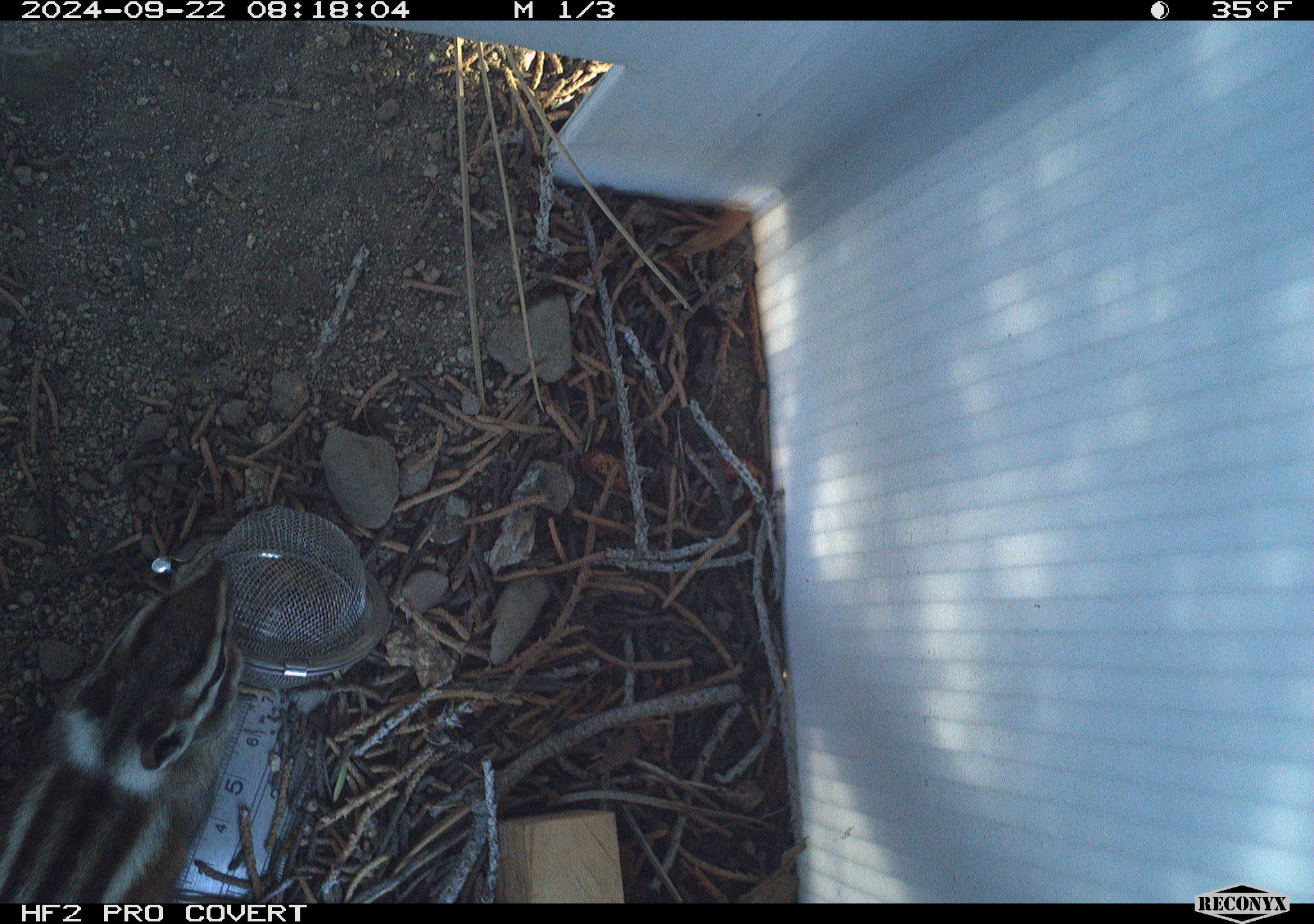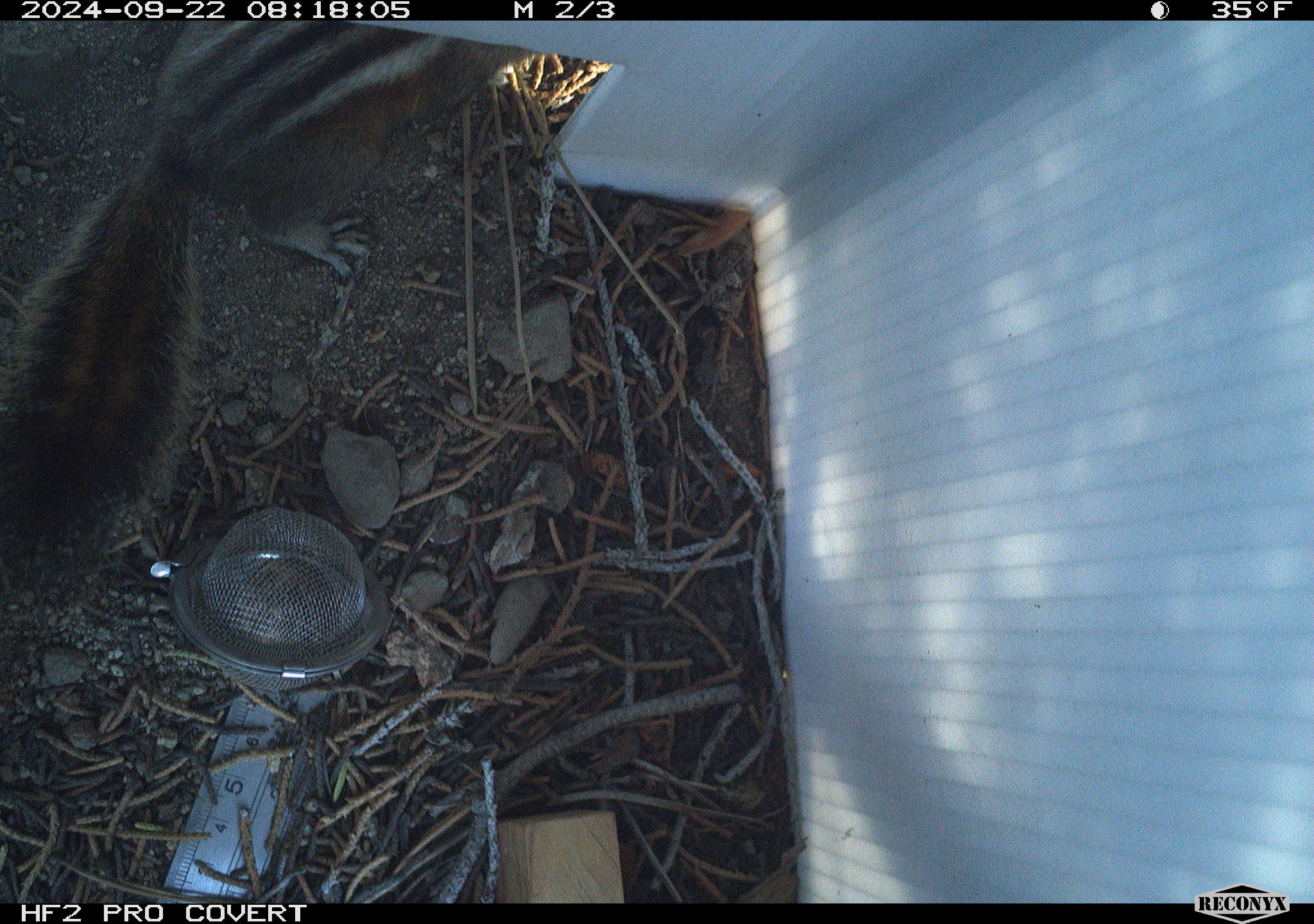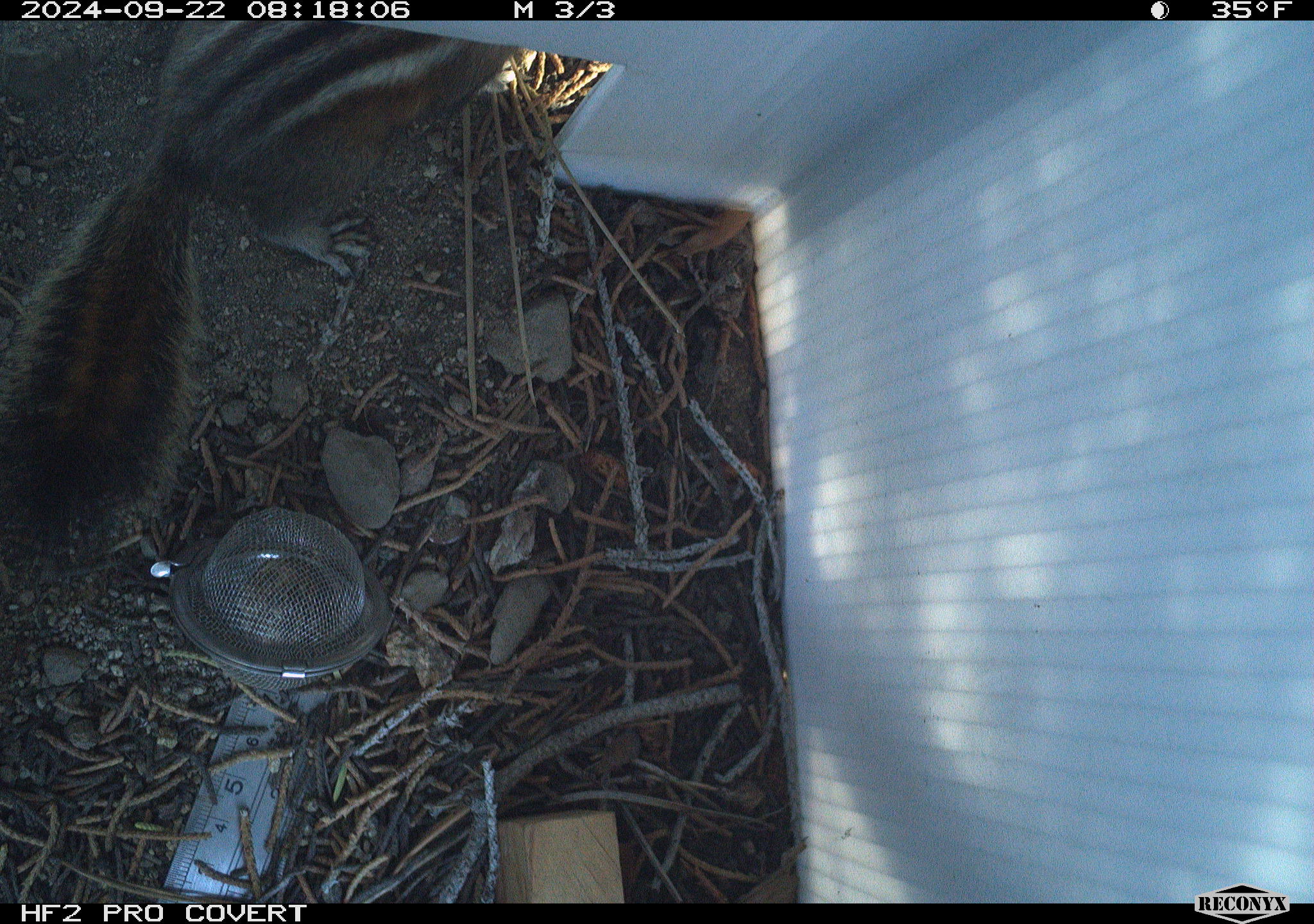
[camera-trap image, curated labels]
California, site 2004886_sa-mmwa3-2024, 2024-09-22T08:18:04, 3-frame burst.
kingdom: Animalia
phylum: Chordata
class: Mammalia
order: Rodentia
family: Sciuridae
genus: Neotamias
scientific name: Neotamias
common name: western chipmunks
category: neotamias species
Neotamias species (western chipmunks) (Neotamias).